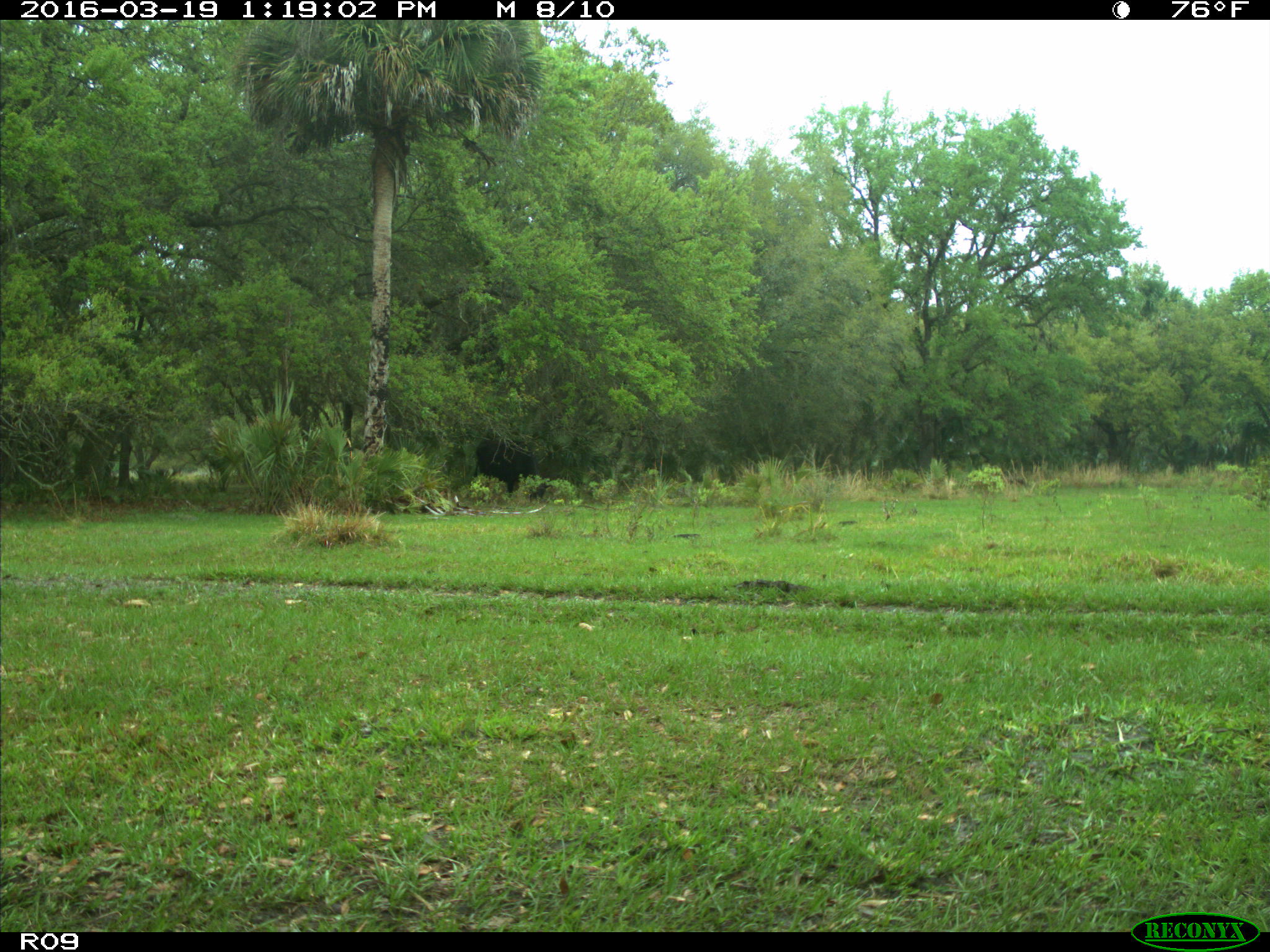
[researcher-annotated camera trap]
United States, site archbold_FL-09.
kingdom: Animalia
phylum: Chordata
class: Mammalia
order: Artiodactyla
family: Bovidae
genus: Bos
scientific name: Bos taurus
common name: domestic cow